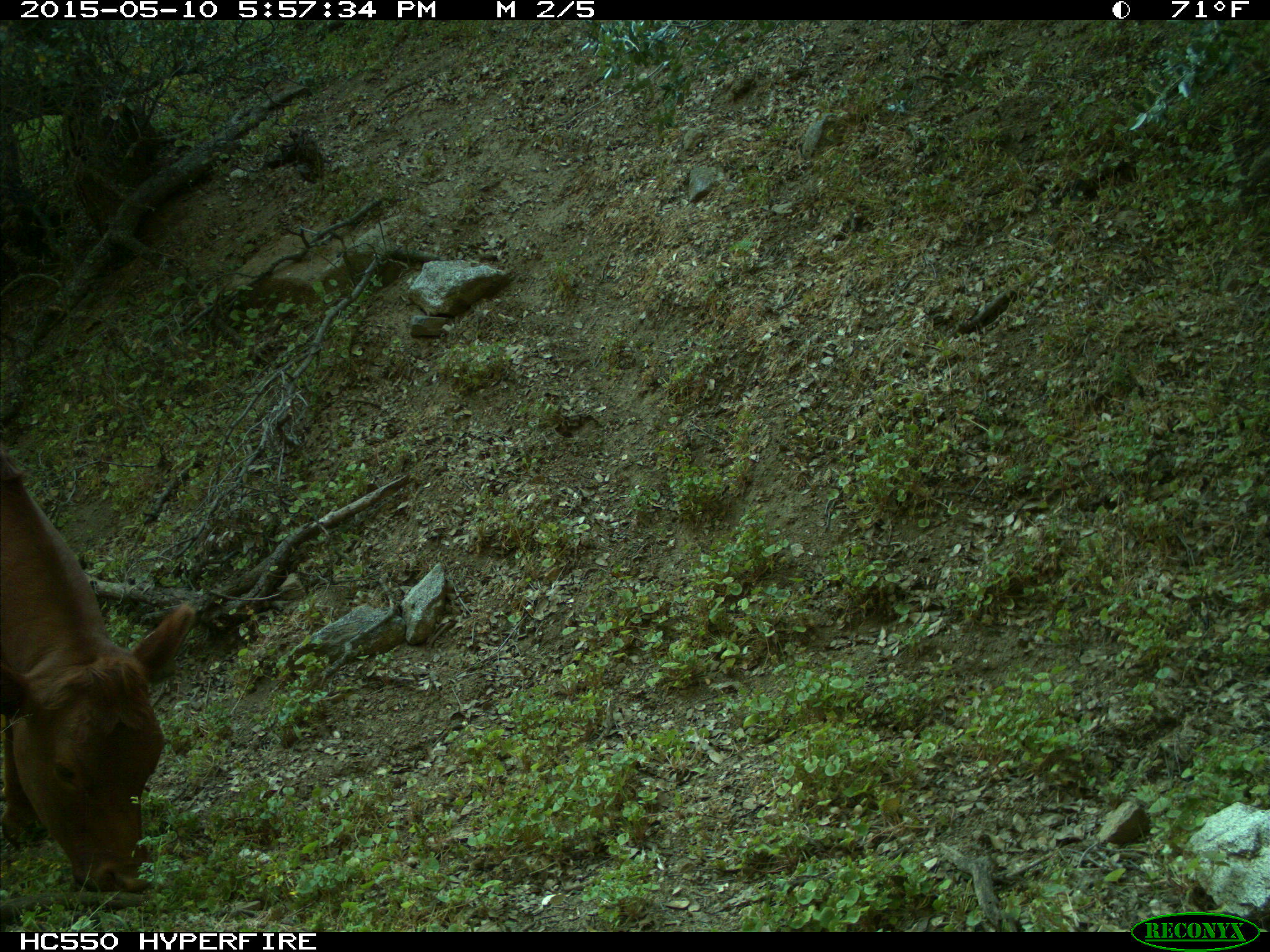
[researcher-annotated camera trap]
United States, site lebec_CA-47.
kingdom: Animalia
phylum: Chordata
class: Mammalia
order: Artiodactyla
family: Bovidae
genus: Bos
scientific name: Bos taurus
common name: domestic cow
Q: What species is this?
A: Bos taurus (domestic cow).